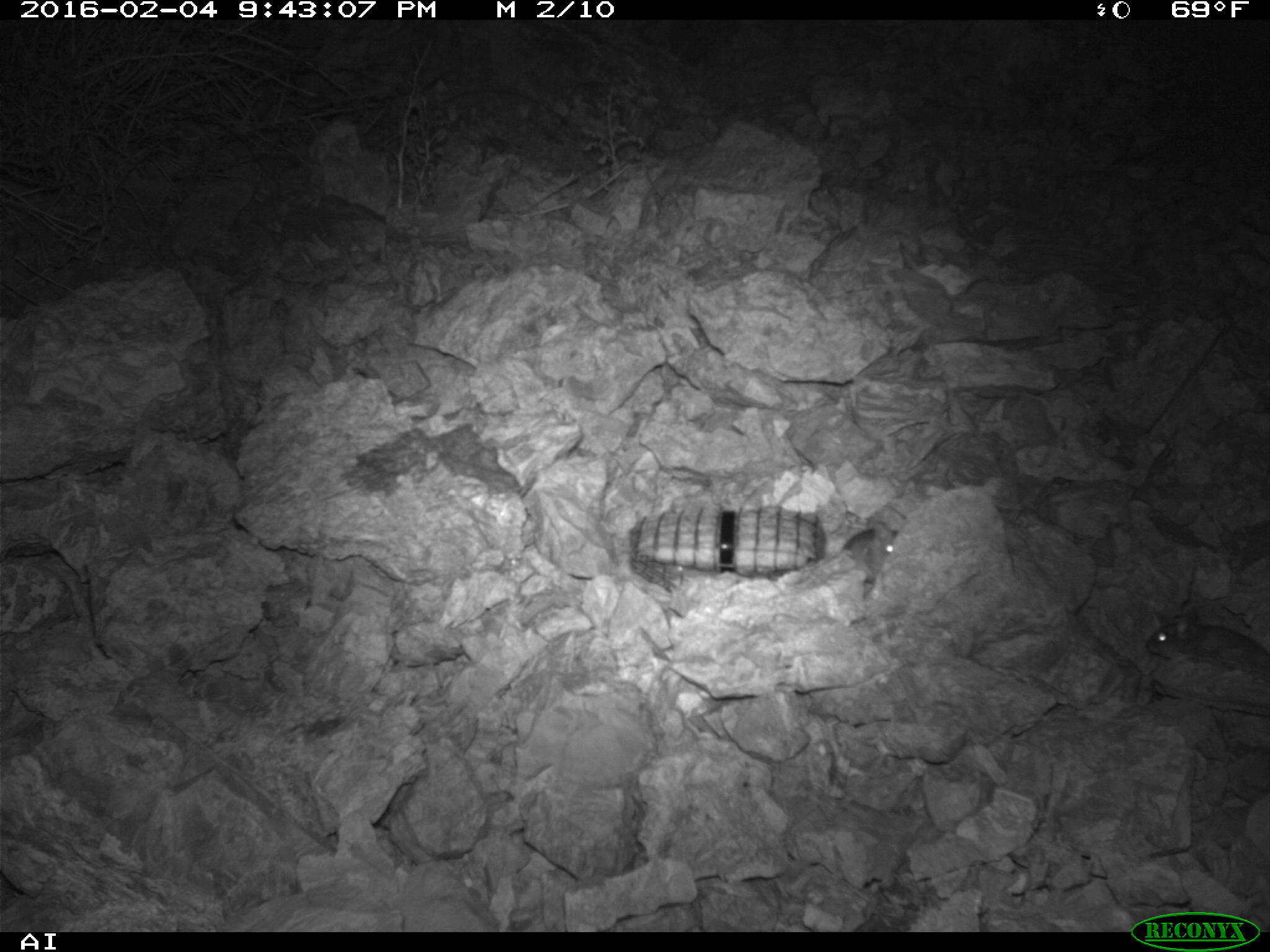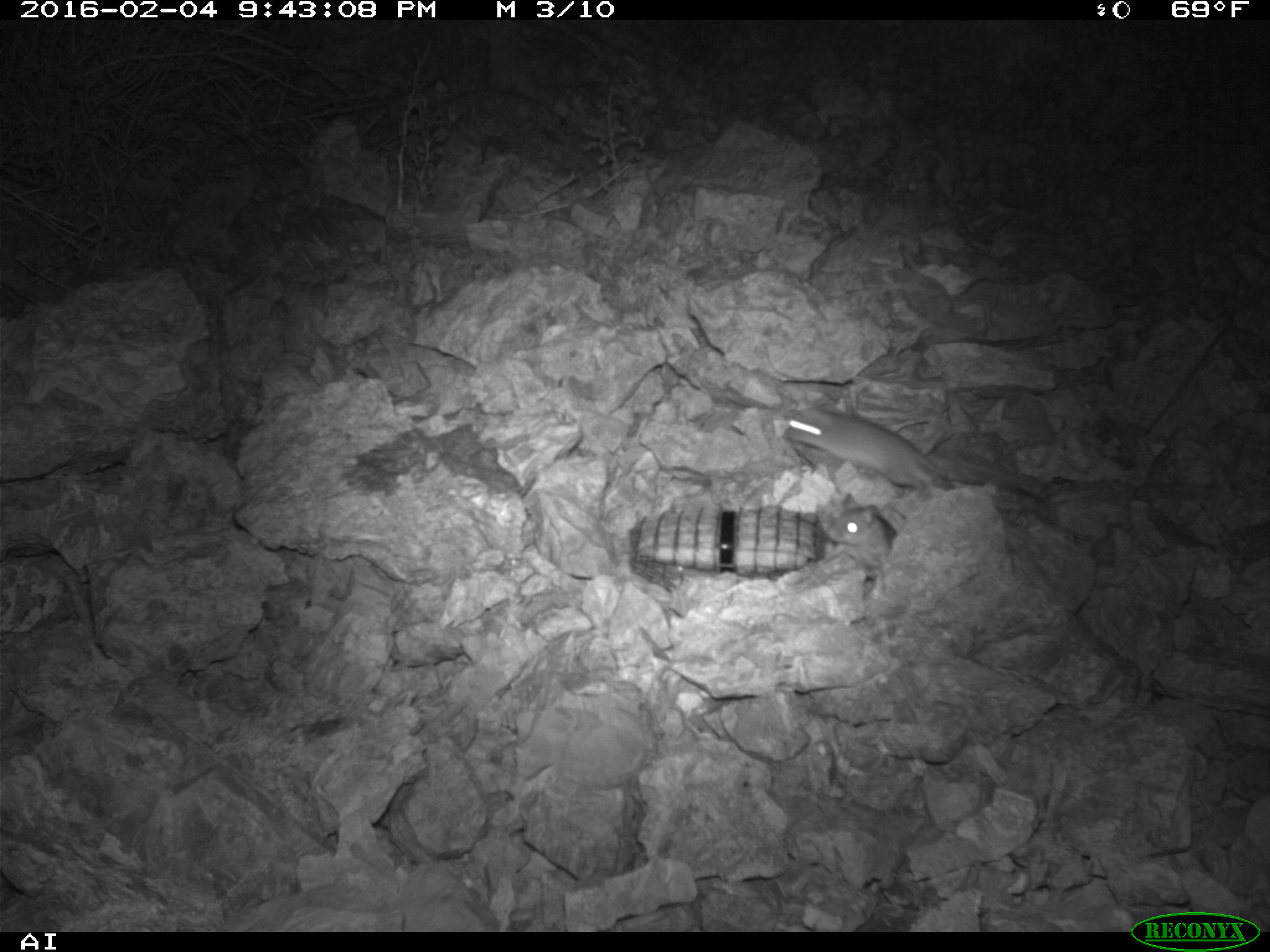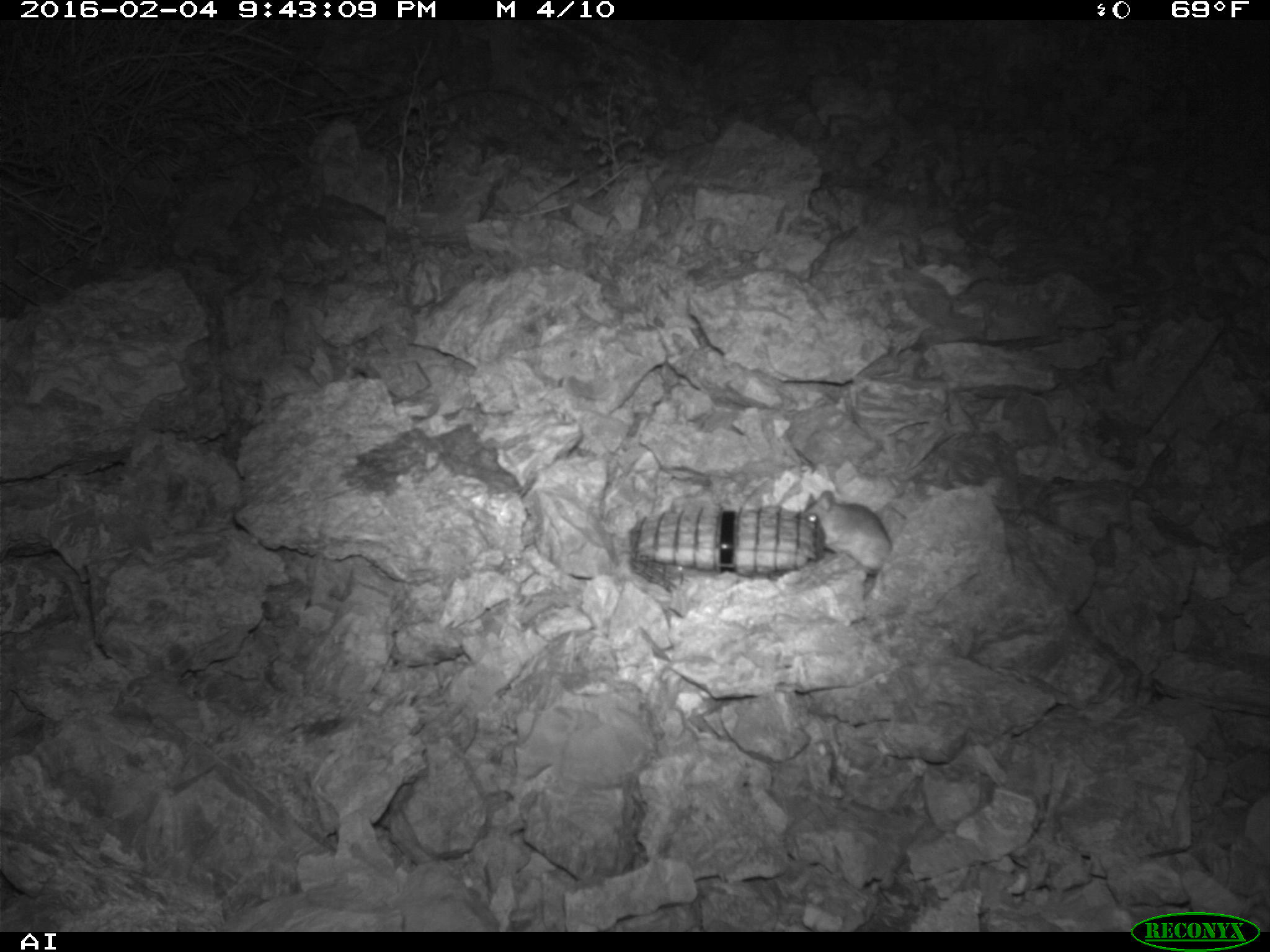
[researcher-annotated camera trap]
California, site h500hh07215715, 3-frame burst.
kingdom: Animalia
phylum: Chordata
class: Mammalia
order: Rodentia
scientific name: Rodentia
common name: rodent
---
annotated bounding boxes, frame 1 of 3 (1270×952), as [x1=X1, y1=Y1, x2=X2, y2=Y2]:
rodent: [x1=1143, y1=609, x2=1269, y2=682]; [x1=840, y1=521, x2=894, y2=584]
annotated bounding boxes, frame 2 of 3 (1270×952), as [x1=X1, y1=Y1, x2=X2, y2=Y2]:
rodent: [x1=783, y1=404, x2=954, y2=493]; [x1=825, y1=492, x2=897, y2=557]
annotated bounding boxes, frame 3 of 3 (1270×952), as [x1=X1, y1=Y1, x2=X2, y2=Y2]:
rodent: [x1=799, y1=490, x2=892, y2=576]